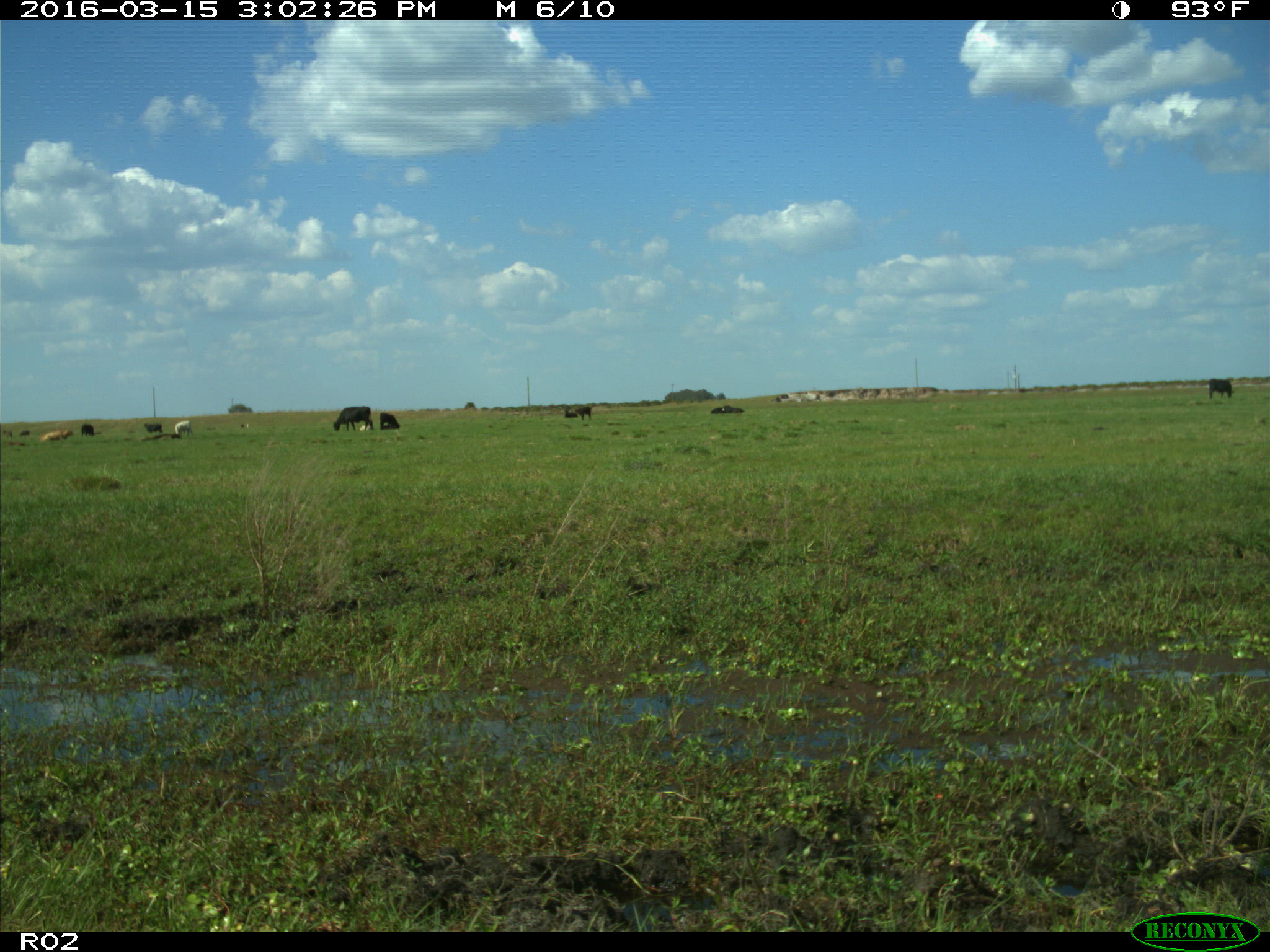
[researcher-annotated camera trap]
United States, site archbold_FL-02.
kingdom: Animalia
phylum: Chordata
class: Mammalia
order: Artiodactyla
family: Bovidae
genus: Bos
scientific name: Bos taurus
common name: domestic cow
Bos taurus (domestic cow).